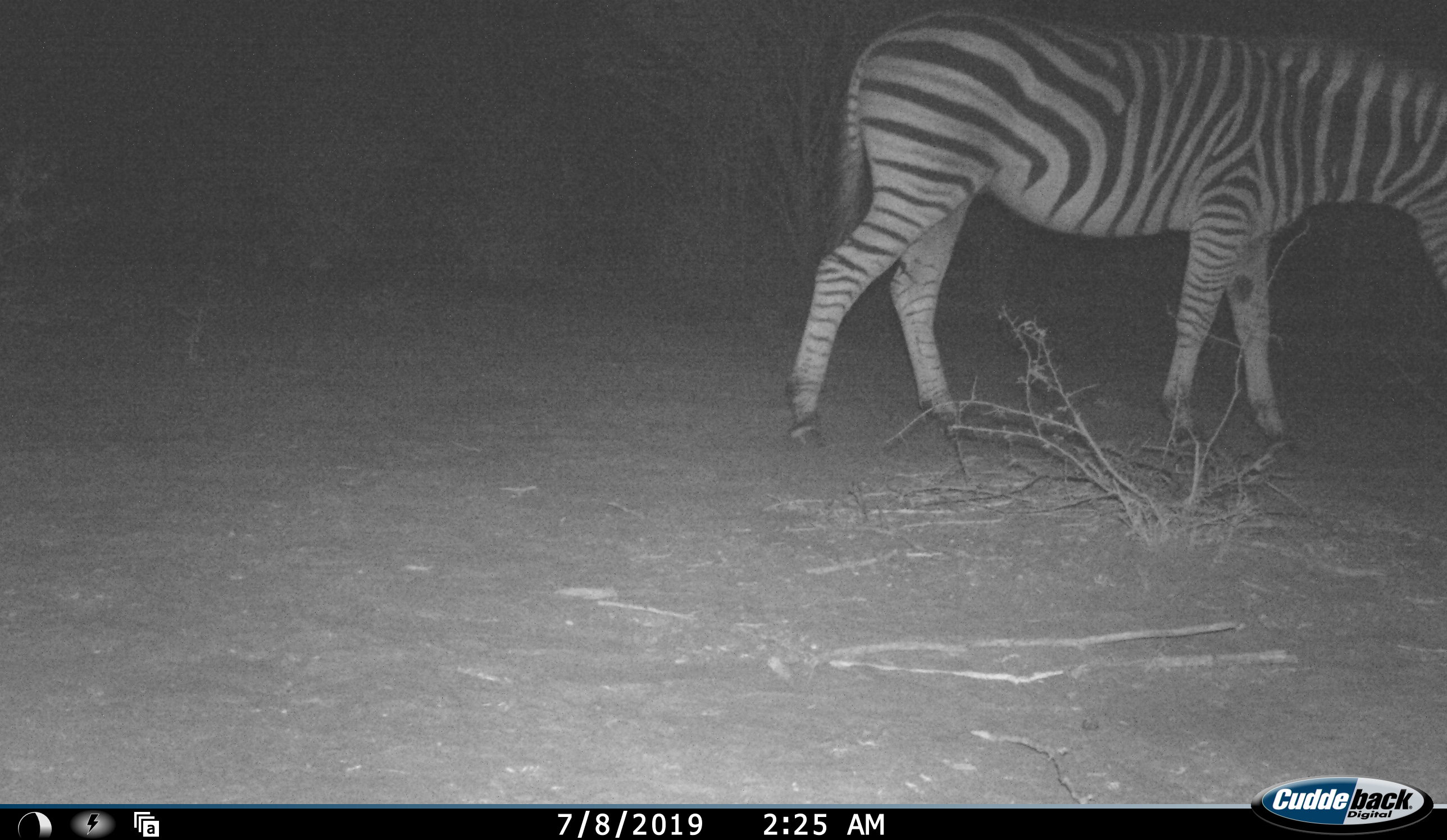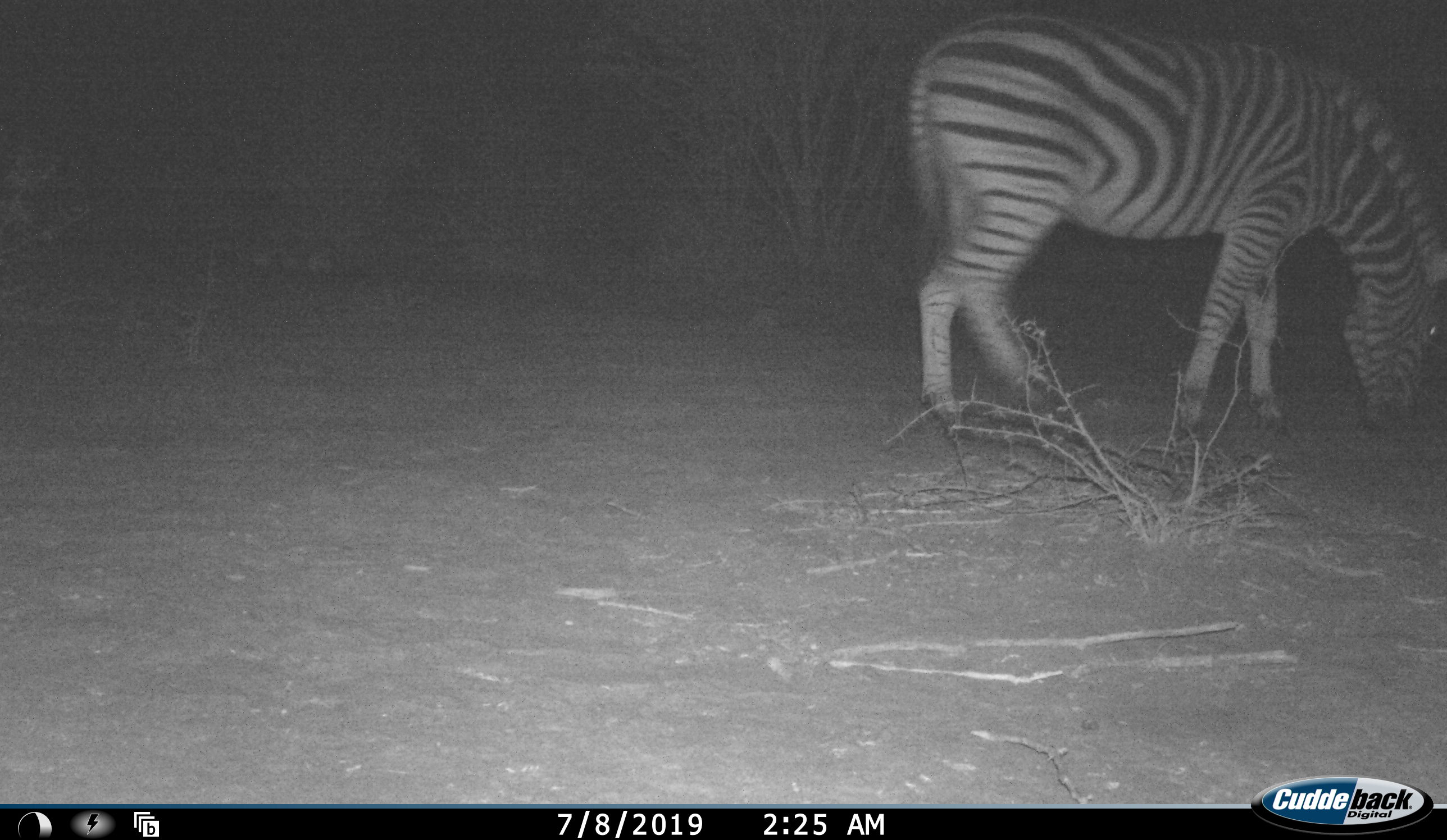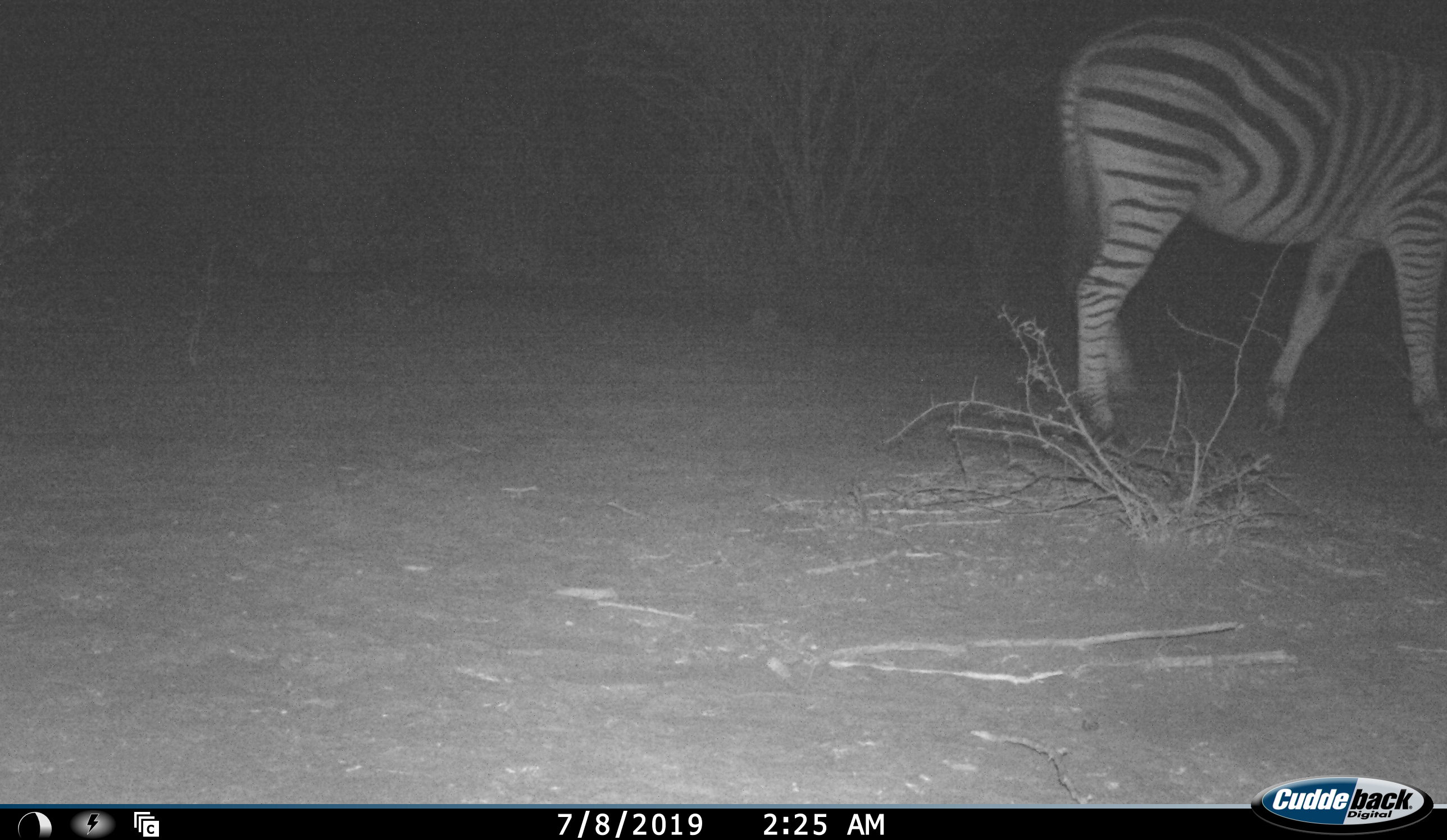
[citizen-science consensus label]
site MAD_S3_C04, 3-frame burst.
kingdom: Animalia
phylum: Chordata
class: Mammalia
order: Perissodactyla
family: Equidae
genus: Equus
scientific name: Equus quagga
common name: plains zebra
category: zebraplains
Zebraplains (plains zebra) (Equus quagga), count 1. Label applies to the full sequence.